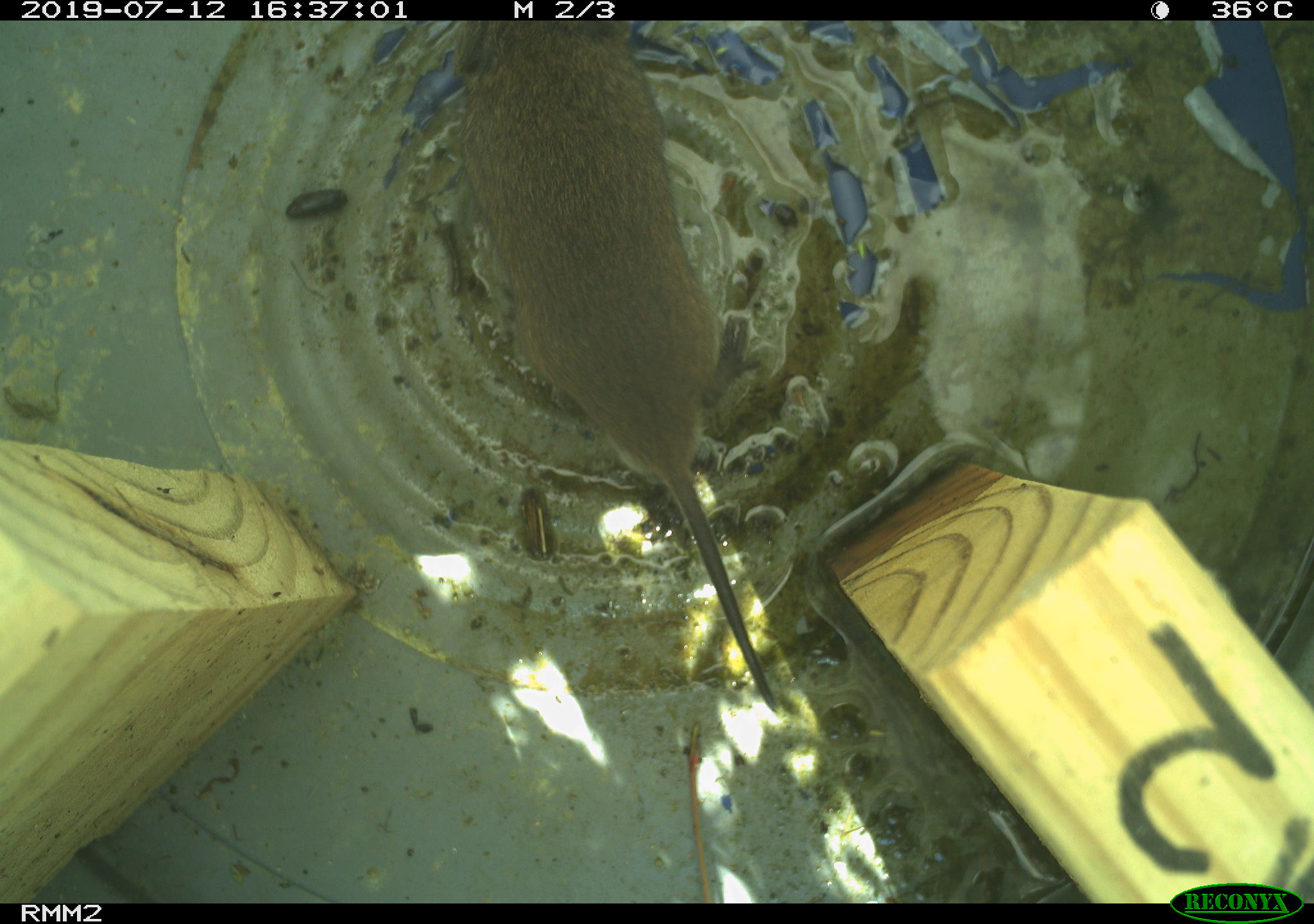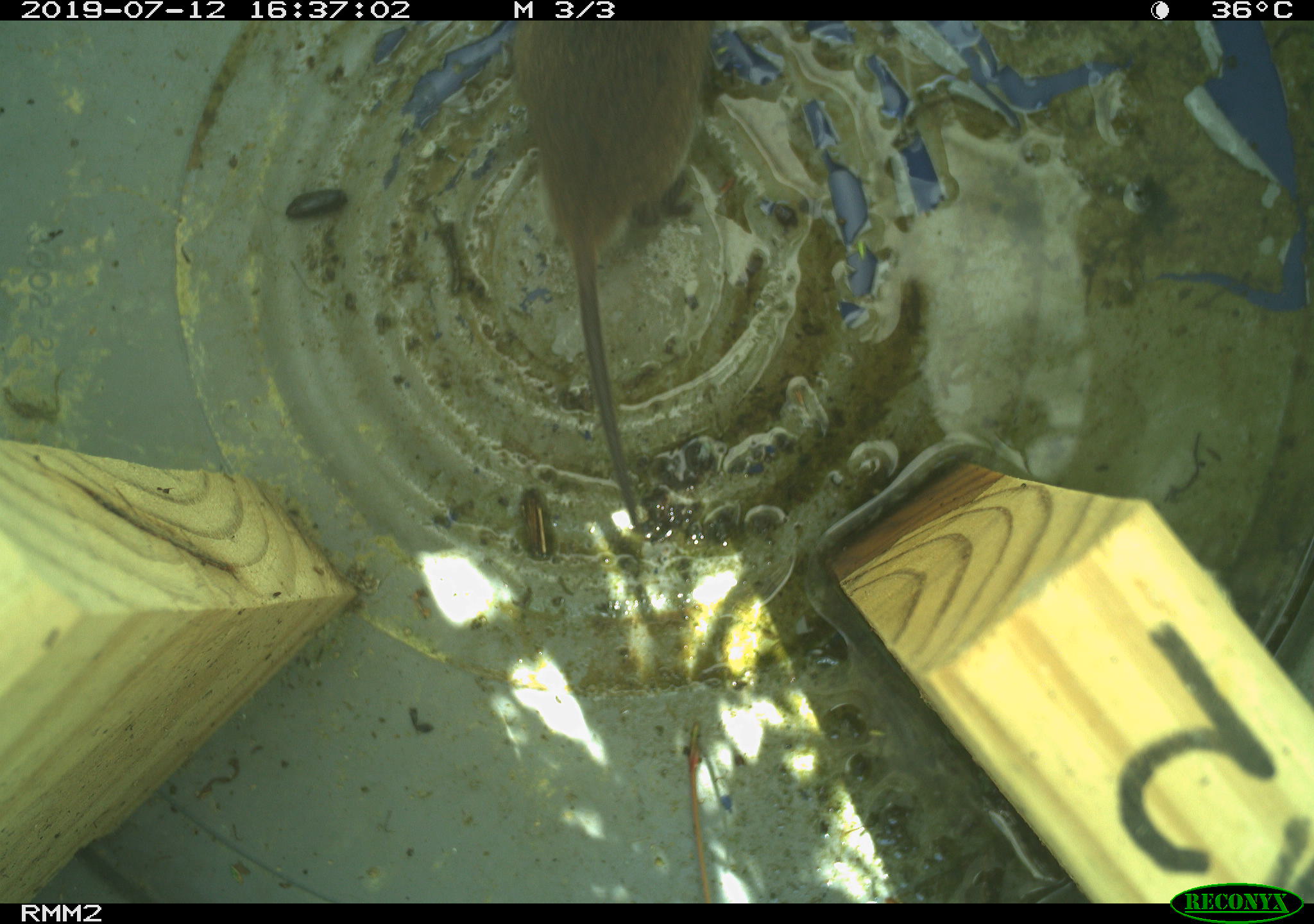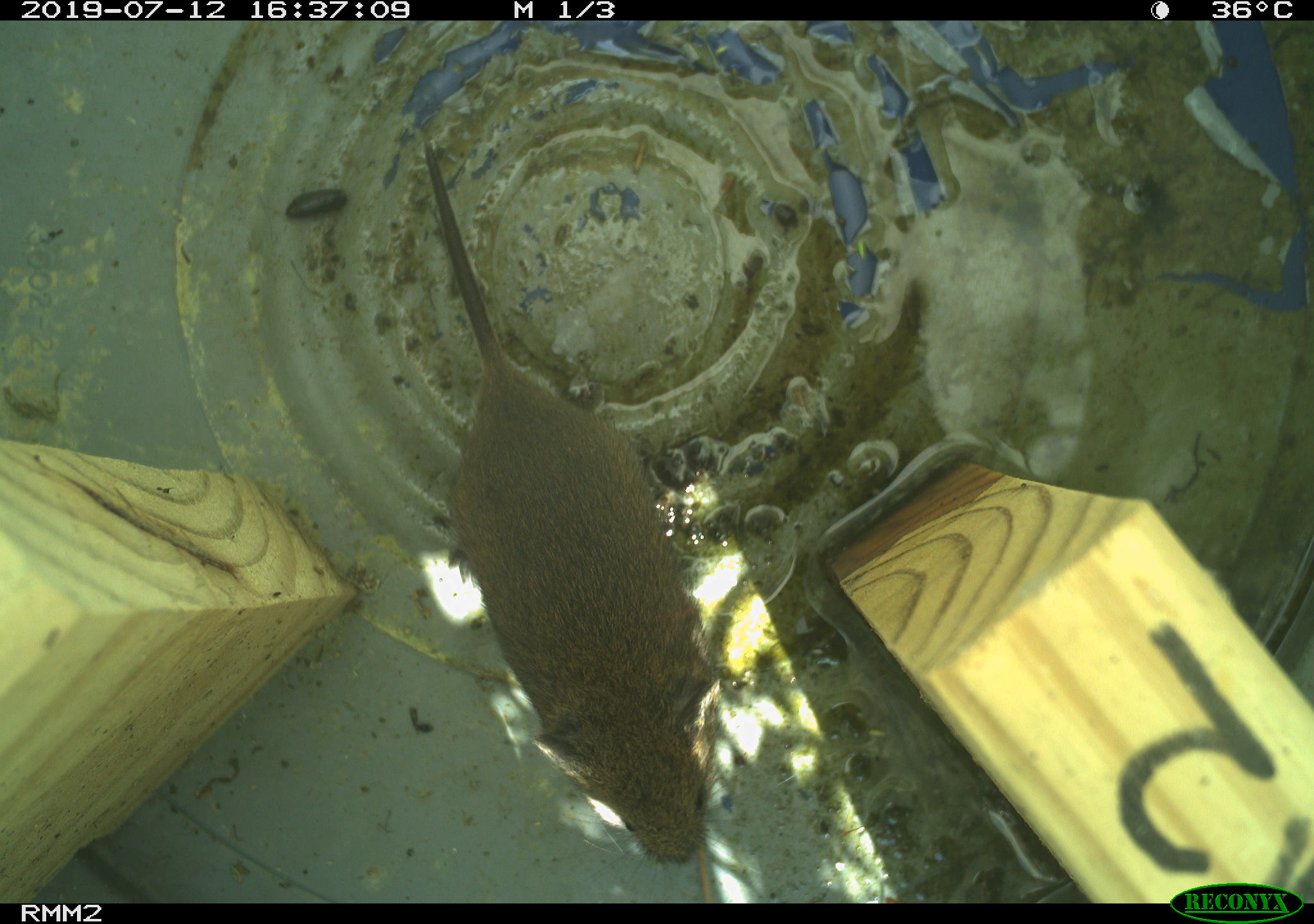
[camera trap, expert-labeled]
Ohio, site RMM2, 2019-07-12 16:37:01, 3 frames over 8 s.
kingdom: Animalia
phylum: Chordata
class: Mammalia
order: Rodentia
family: Cricetidae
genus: Microtus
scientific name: Microtus pennsylvanicus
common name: meadow vole